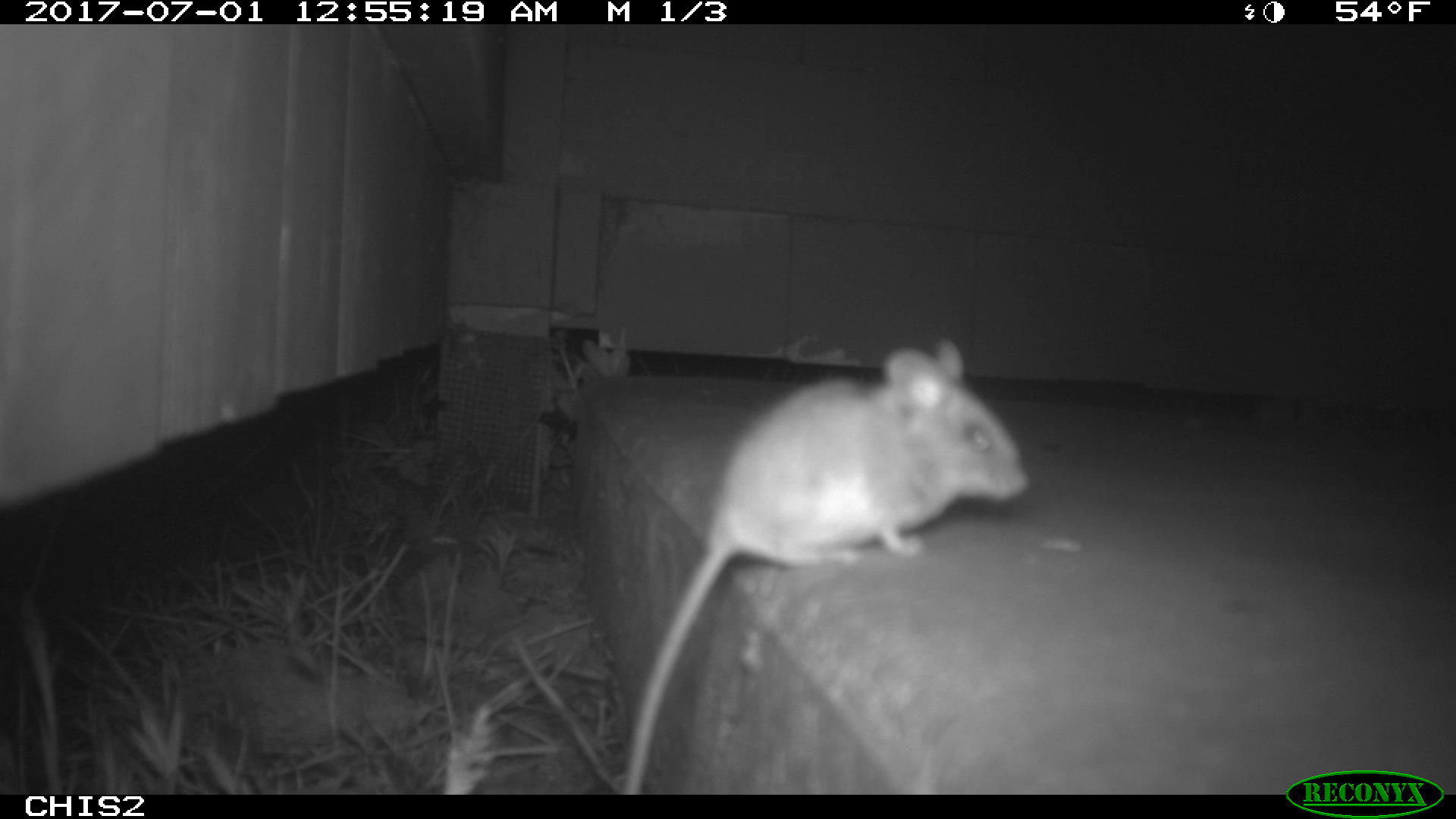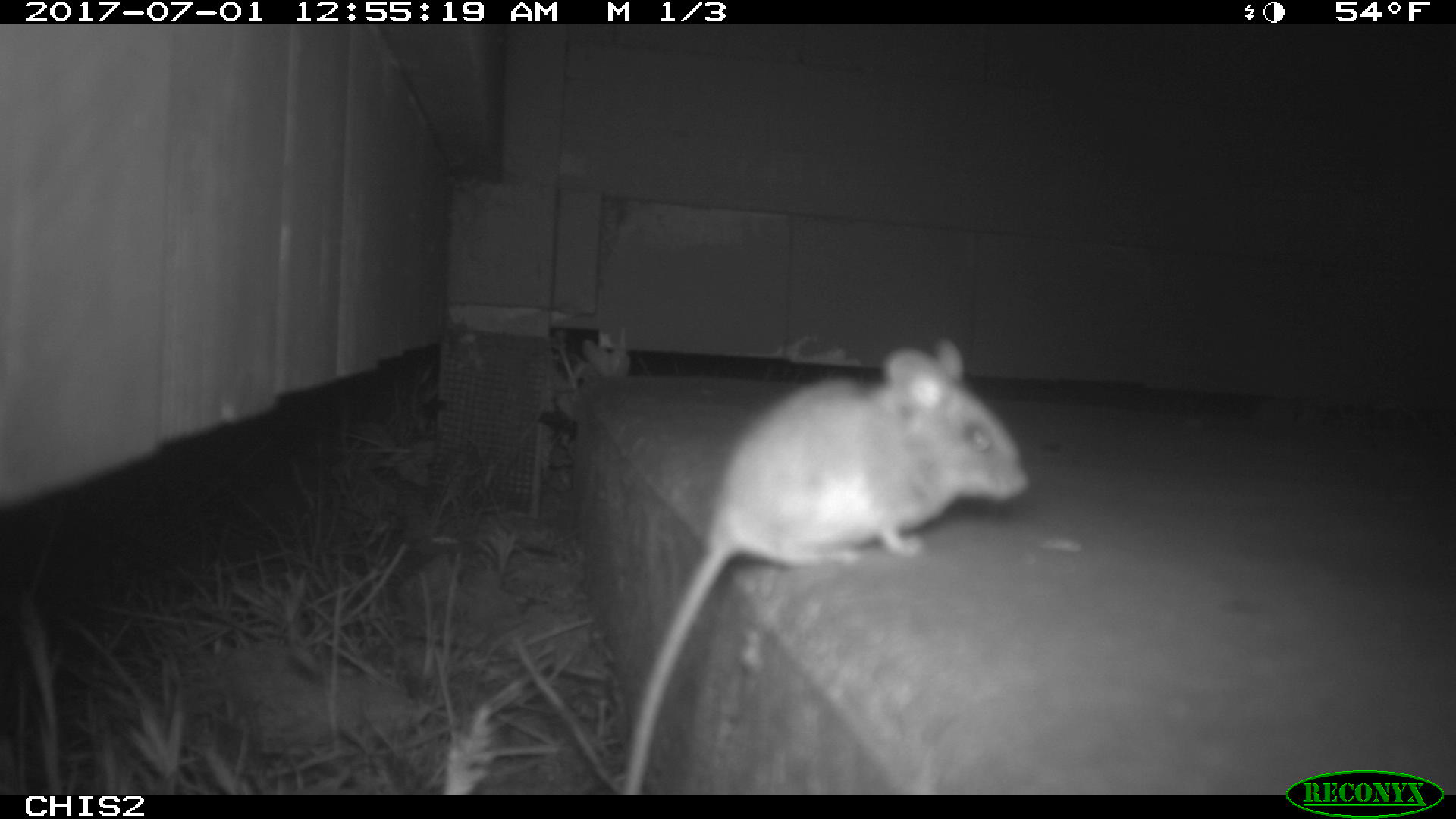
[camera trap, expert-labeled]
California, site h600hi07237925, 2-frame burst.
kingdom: Animalia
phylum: Chordata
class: Mammalia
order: Rodentia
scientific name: Rodentia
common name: rodent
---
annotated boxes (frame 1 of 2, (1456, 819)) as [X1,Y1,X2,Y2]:
rodent: [622,336,1024,795]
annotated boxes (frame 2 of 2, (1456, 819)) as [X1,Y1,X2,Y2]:
rodent: [620,338,1028,792]